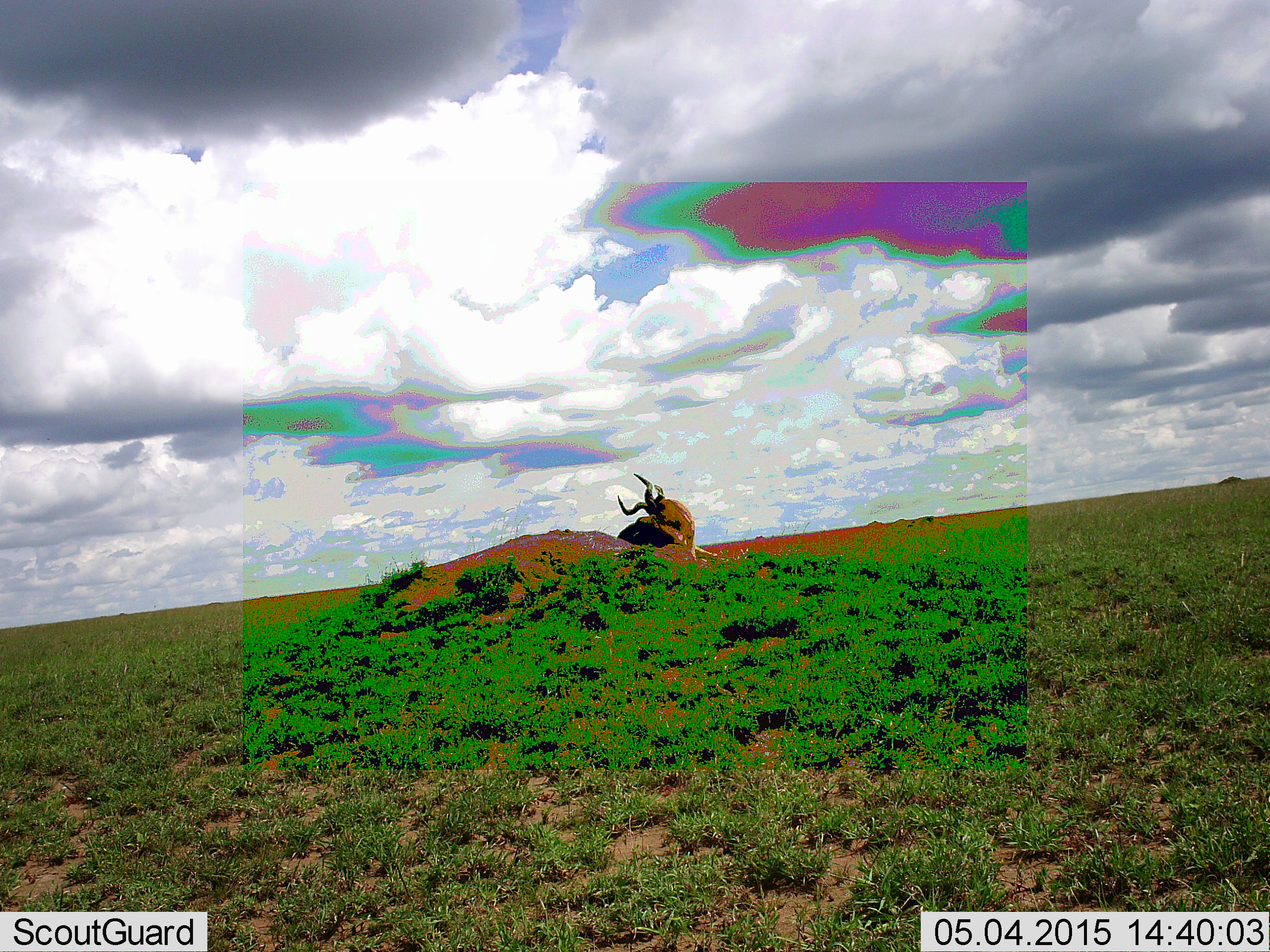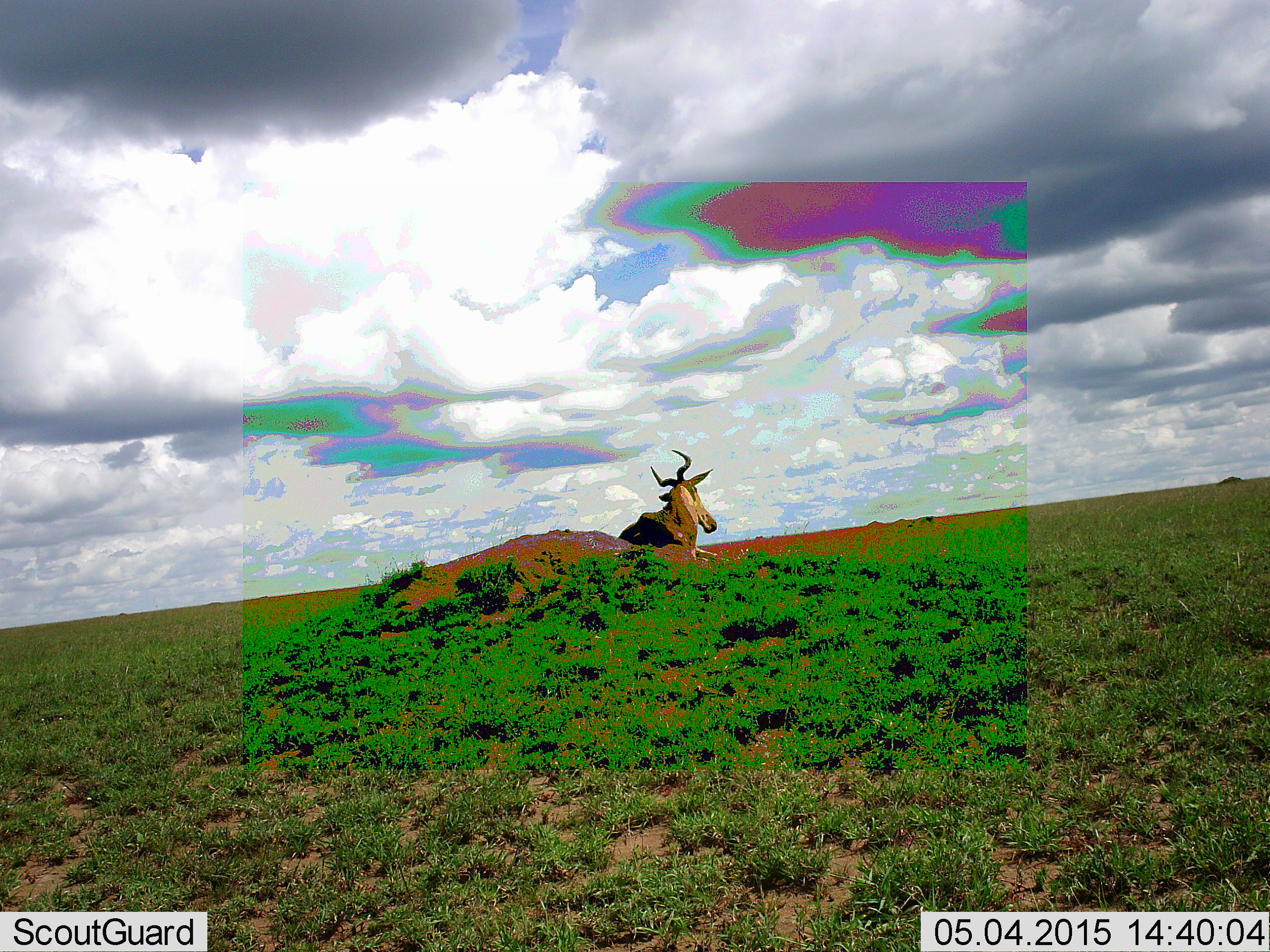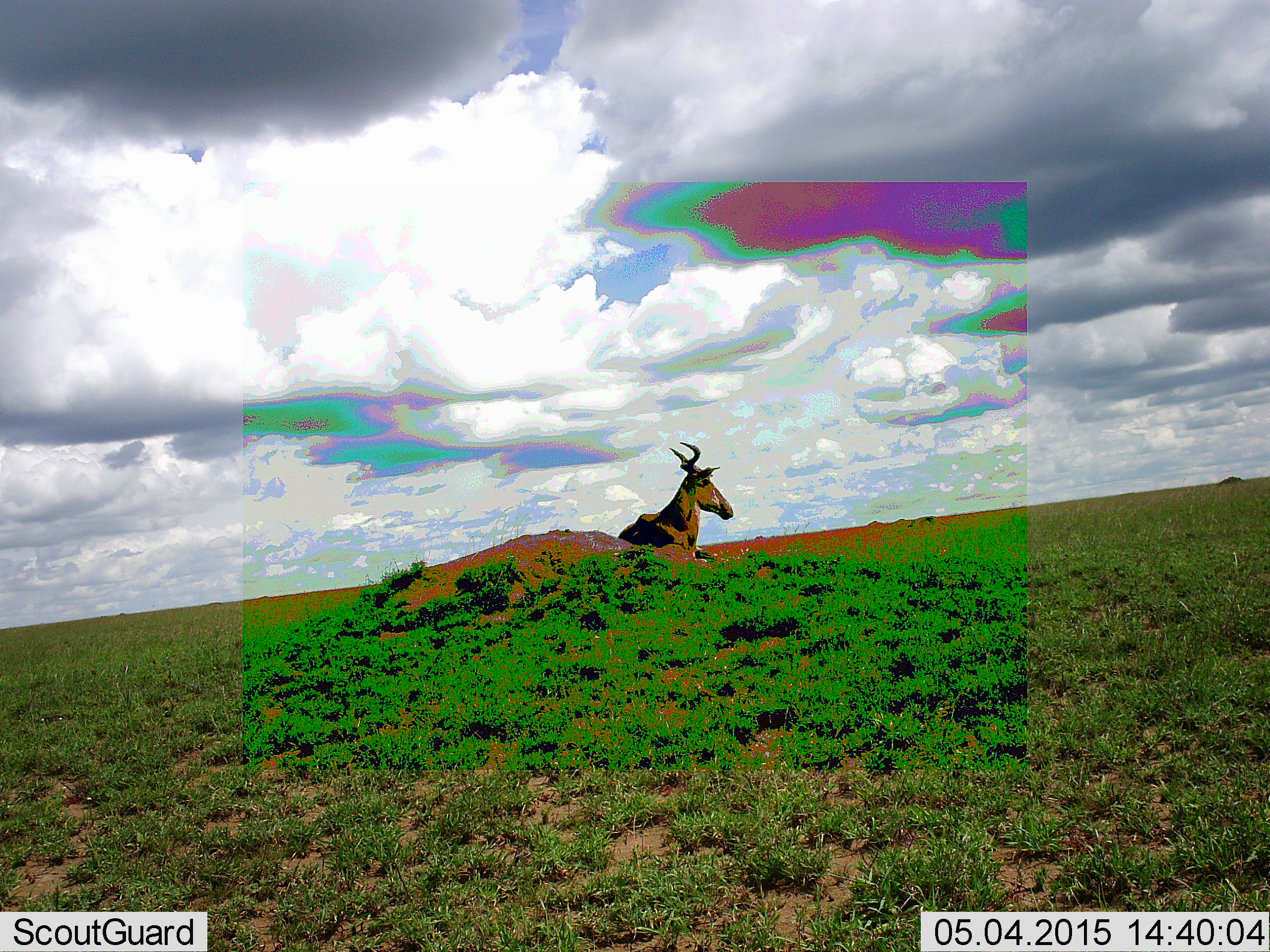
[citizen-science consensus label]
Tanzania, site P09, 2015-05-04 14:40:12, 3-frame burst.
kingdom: Animalia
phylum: Chordata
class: Mammalia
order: Artiodactyla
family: Bovidae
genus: Alcelaphus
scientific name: Alcelaphus buselaphus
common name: hartebeest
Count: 1.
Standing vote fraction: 9%.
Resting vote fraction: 91%.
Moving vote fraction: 0%.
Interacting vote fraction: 0%.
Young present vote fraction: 0%.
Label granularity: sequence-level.